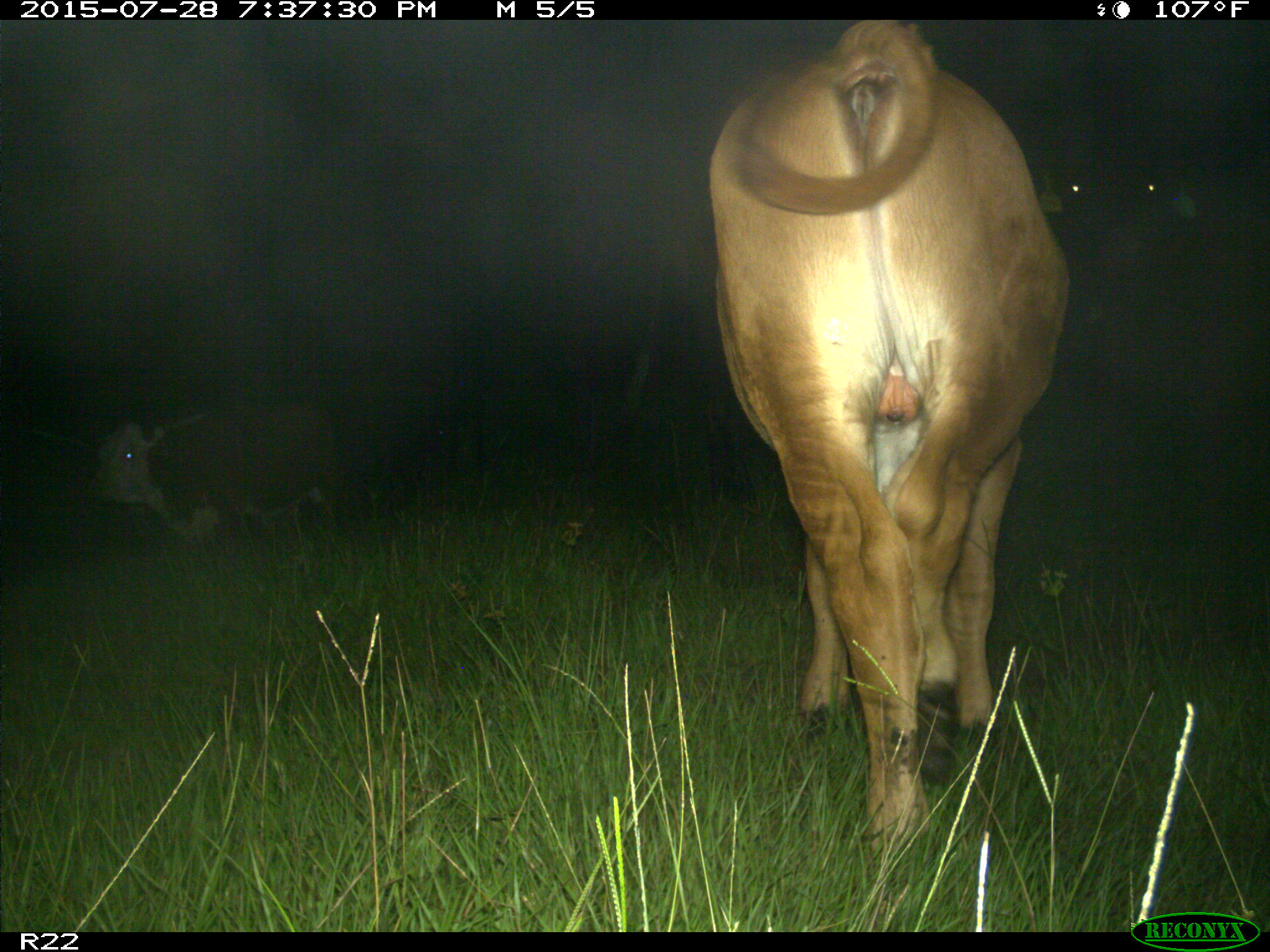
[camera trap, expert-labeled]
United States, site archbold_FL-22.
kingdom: Animalia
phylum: Chordata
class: Mammalia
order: Artiodactyla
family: Bovidae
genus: Bos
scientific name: Bos taurus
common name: domestic cow